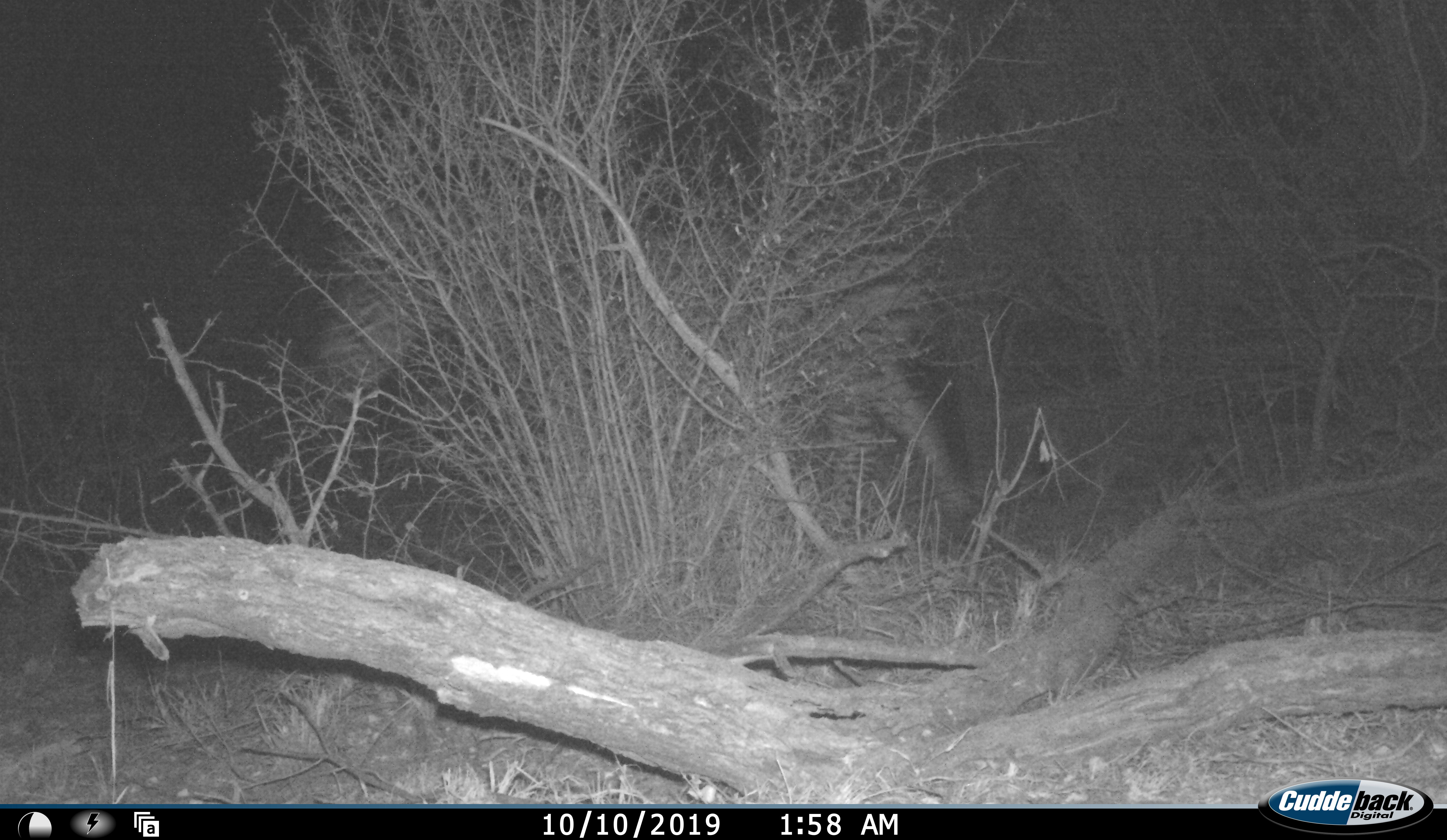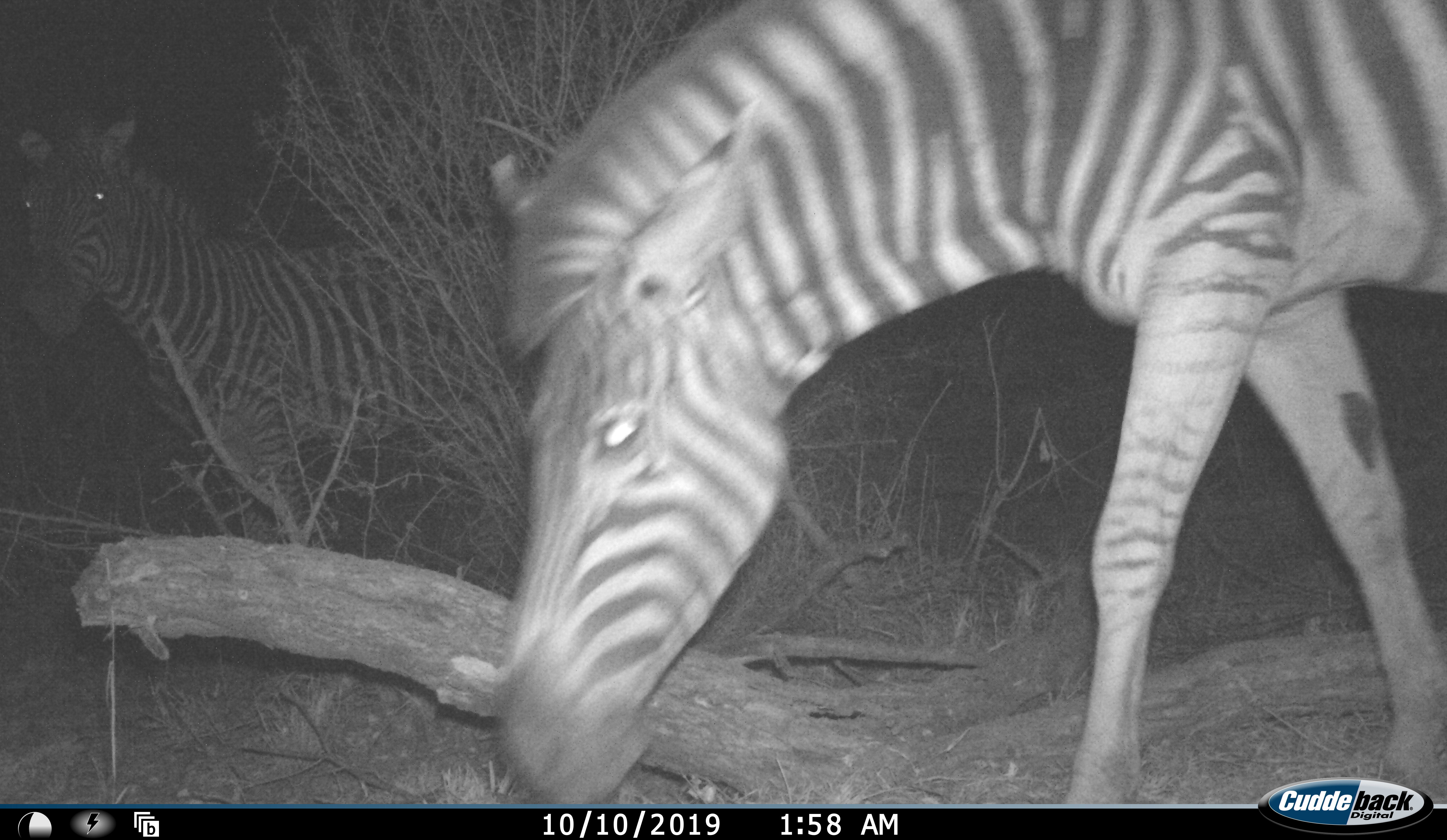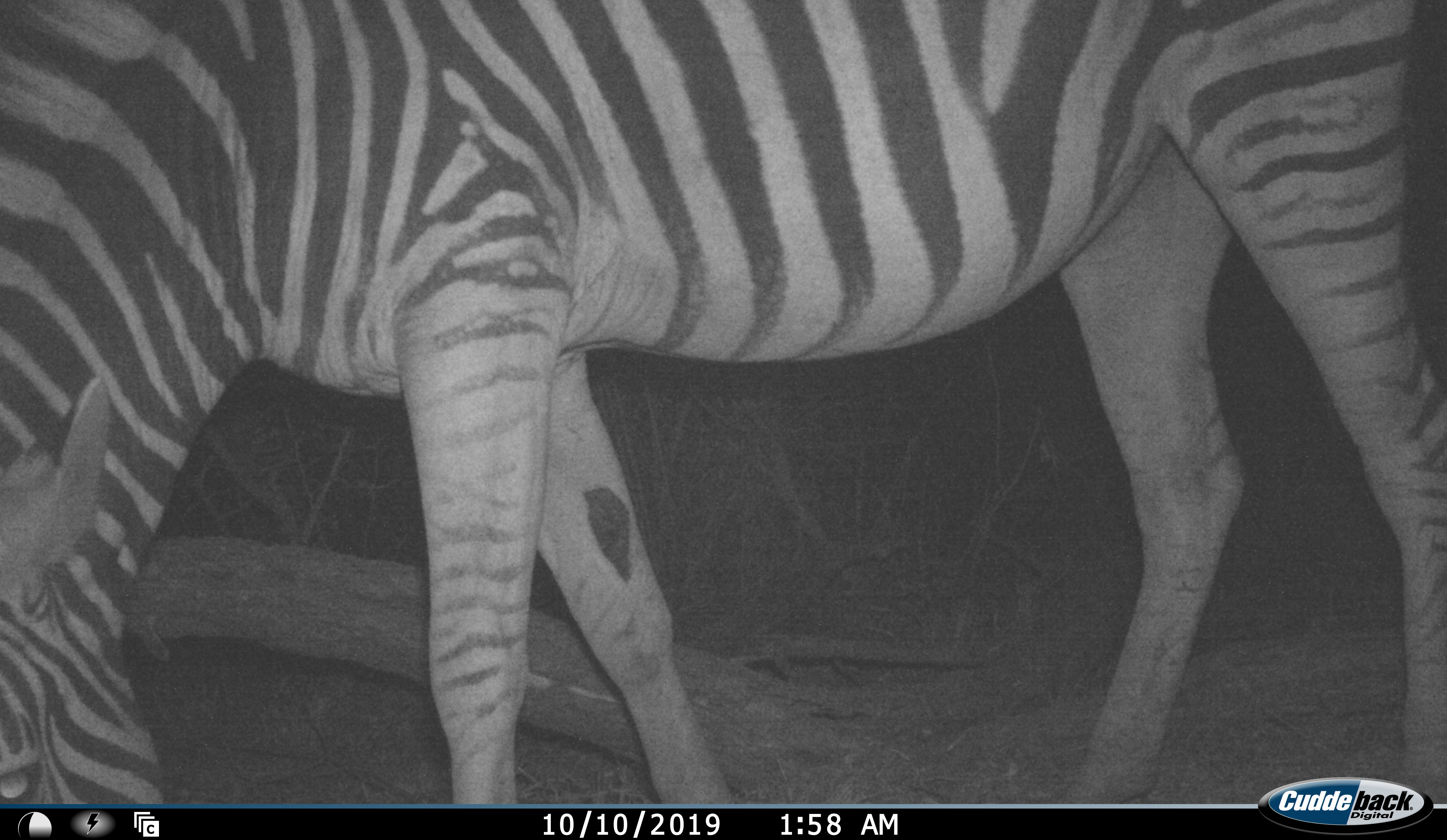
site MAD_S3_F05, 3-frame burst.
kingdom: Animalia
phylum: Chordata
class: Mammalia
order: Perissodactyla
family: Equidae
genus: Equus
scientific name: Equus quagga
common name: plains zebra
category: zebraplains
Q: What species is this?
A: Zebraplains (plains zebra) (Equus quagga).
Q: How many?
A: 2.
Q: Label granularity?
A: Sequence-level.